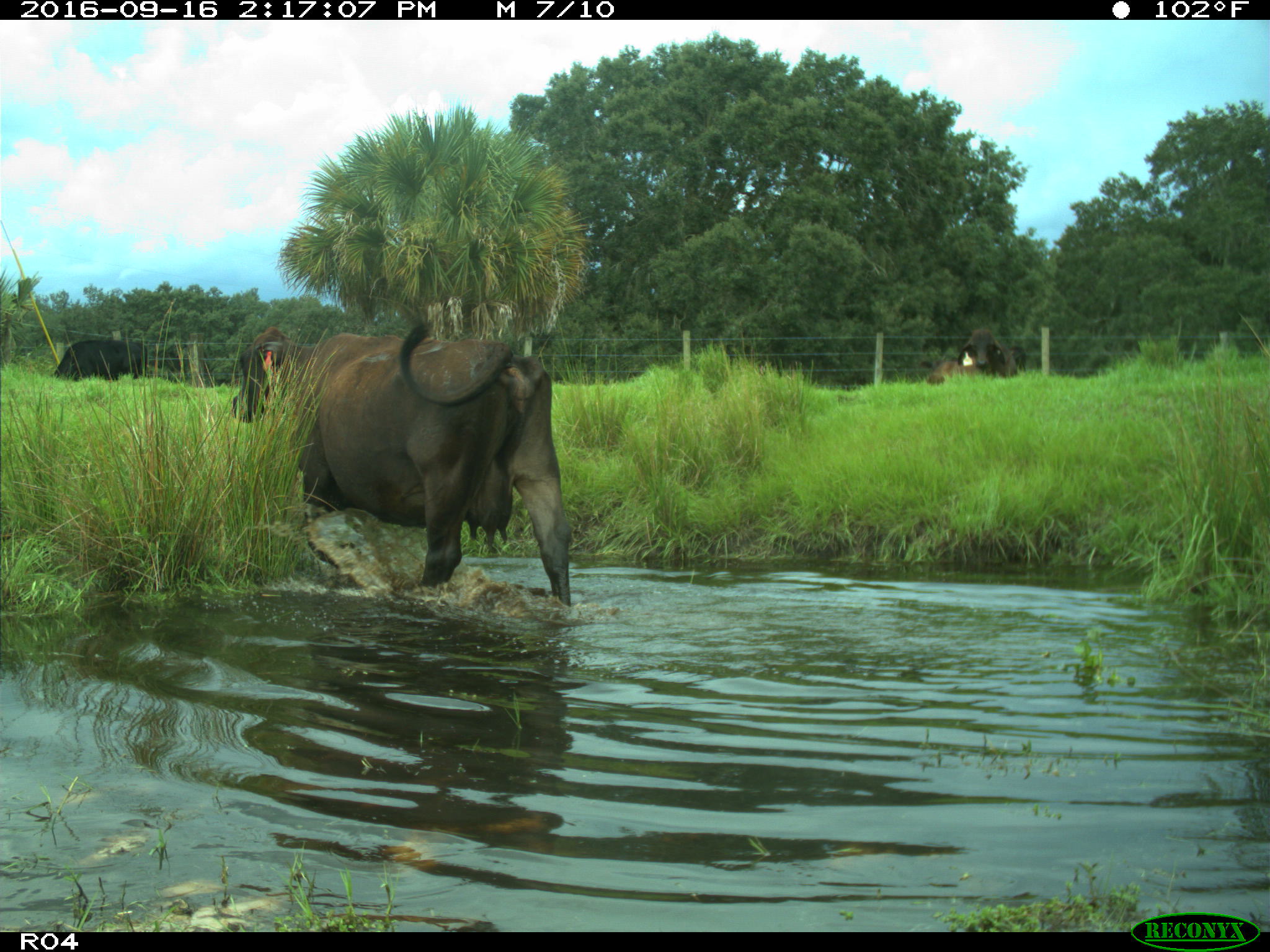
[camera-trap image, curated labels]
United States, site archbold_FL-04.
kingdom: Animalia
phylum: Chordata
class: Mammalia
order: Artiodactyla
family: Bovidae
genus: Bos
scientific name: Bos taurus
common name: domestic cow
Bos taurus (domestic cow).